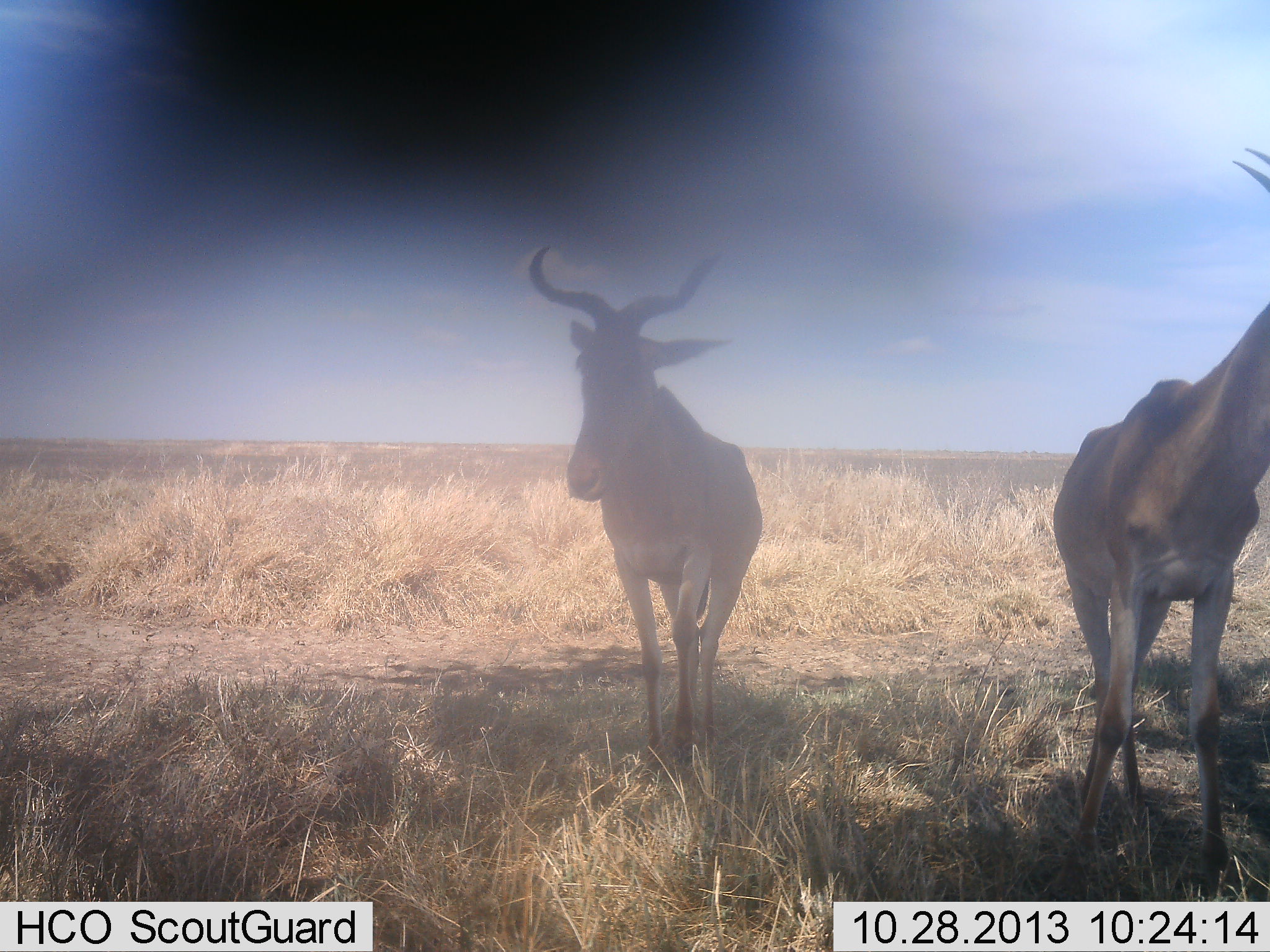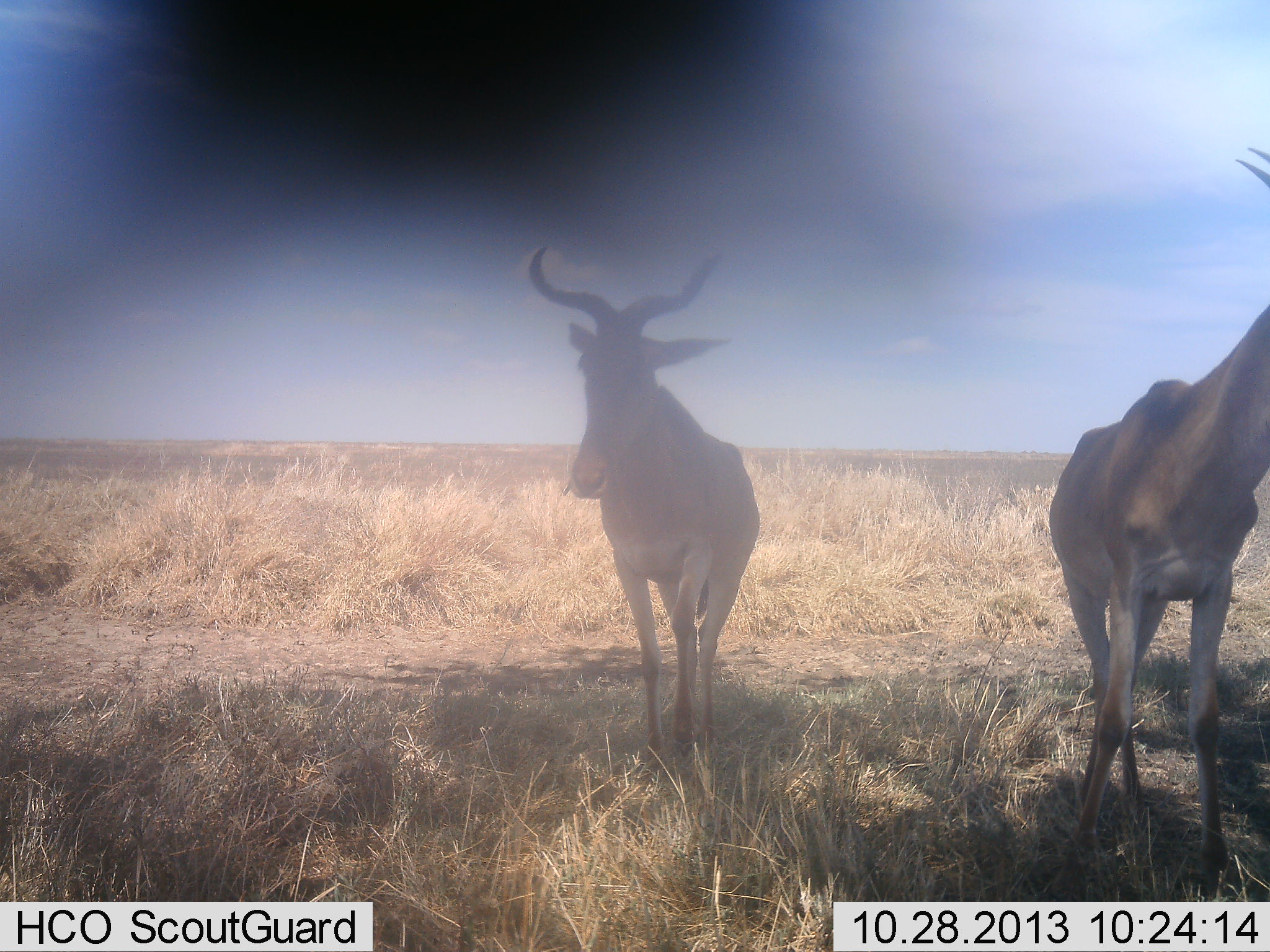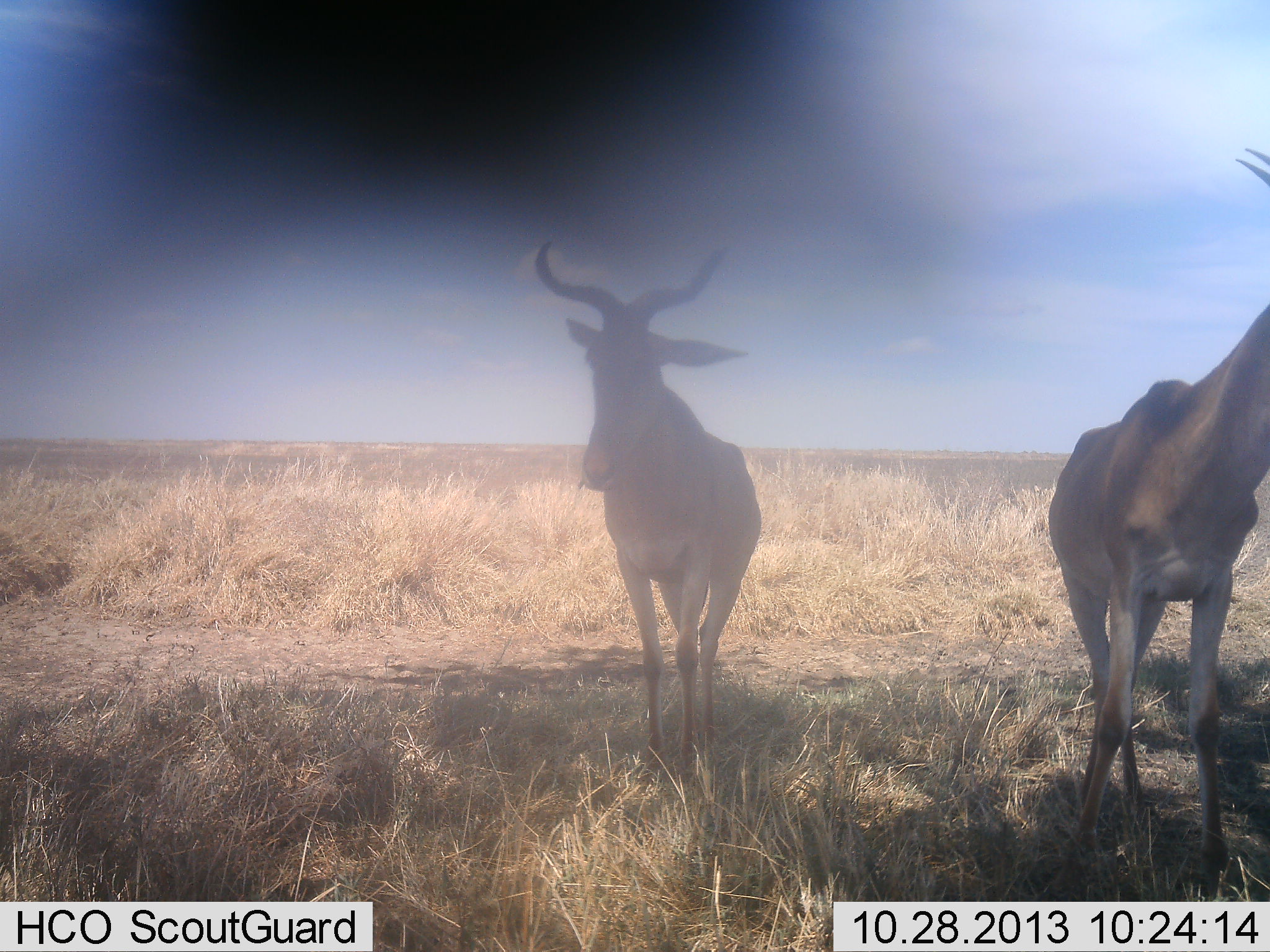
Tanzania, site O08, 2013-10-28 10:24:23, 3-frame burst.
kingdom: Animalia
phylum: Chordata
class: Mammalia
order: Artiodactyla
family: Bovidae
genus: Alcelaphus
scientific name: Alcelaphus buselaphus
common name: hartebeest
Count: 2.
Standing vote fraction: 100%.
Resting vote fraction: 0%.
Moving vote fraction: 0%.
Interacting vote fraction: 0%.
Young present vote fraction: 0%.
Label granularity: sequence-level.